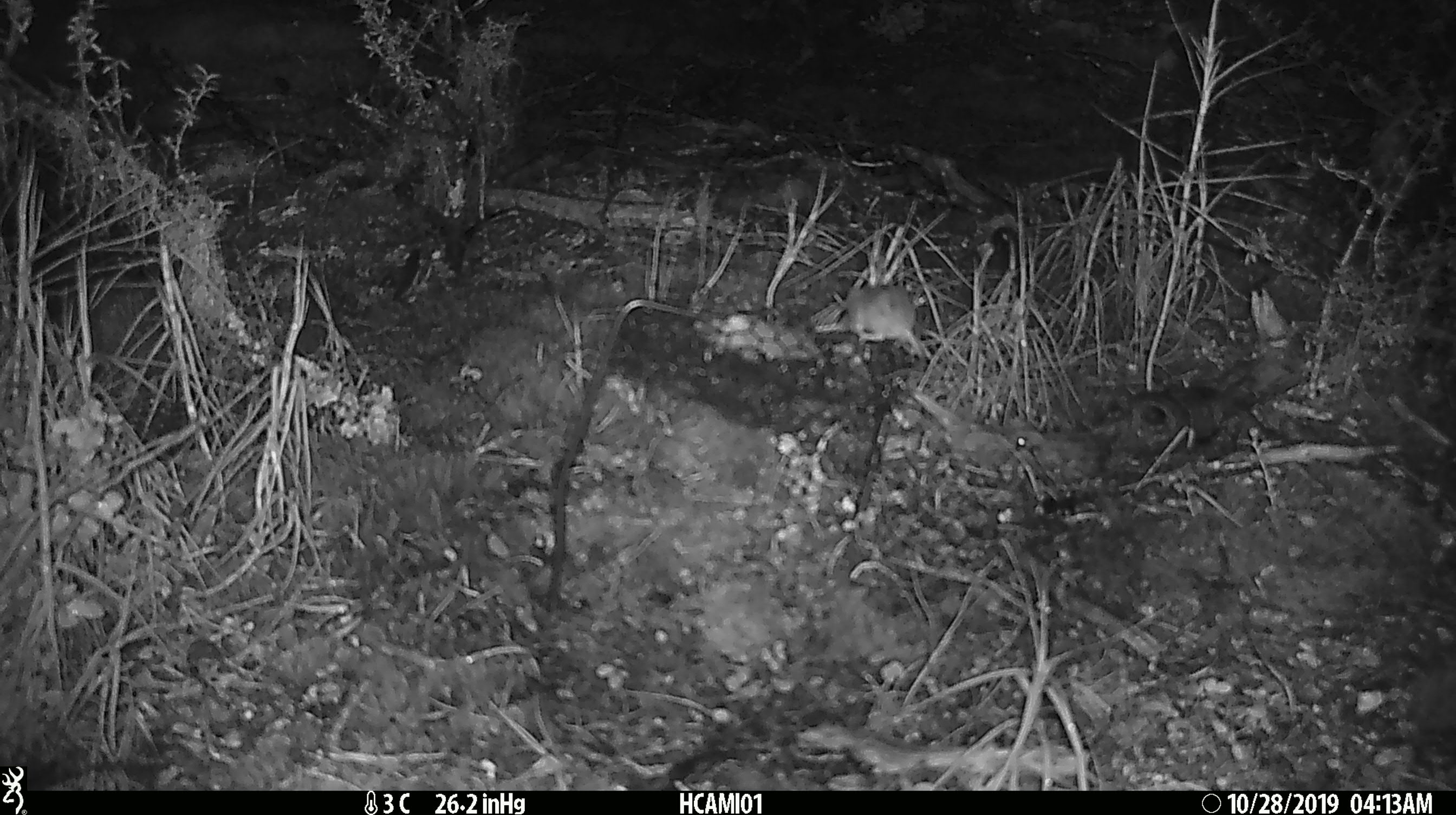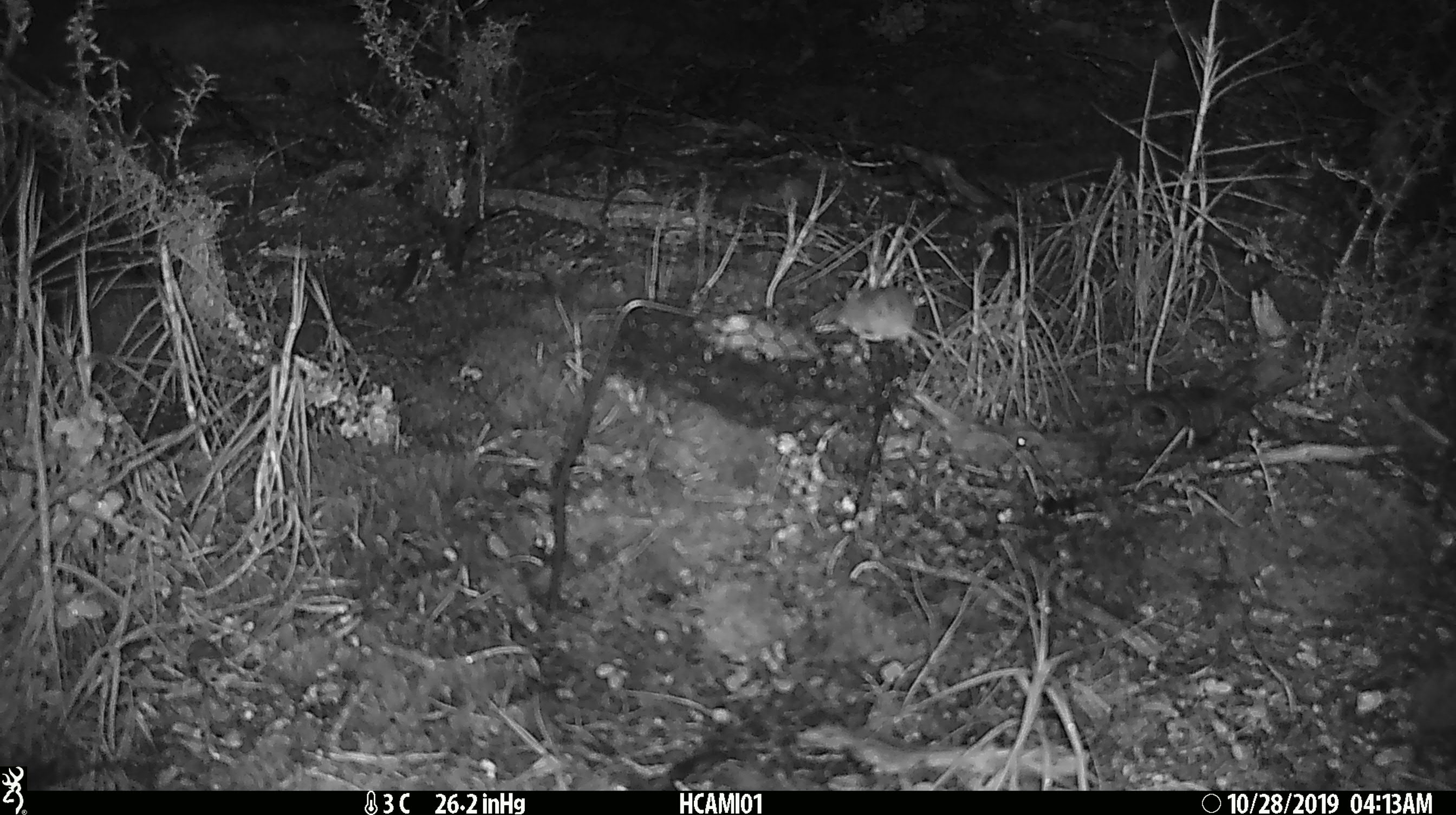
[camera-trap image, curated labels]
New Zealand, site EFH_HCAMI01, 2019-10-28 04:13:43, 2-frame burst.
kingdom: Animalia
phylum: Chordata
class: Mammalia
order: Rodentia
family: Muridae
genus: Mus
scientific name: Mus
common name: mouse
Mouse (Mus).